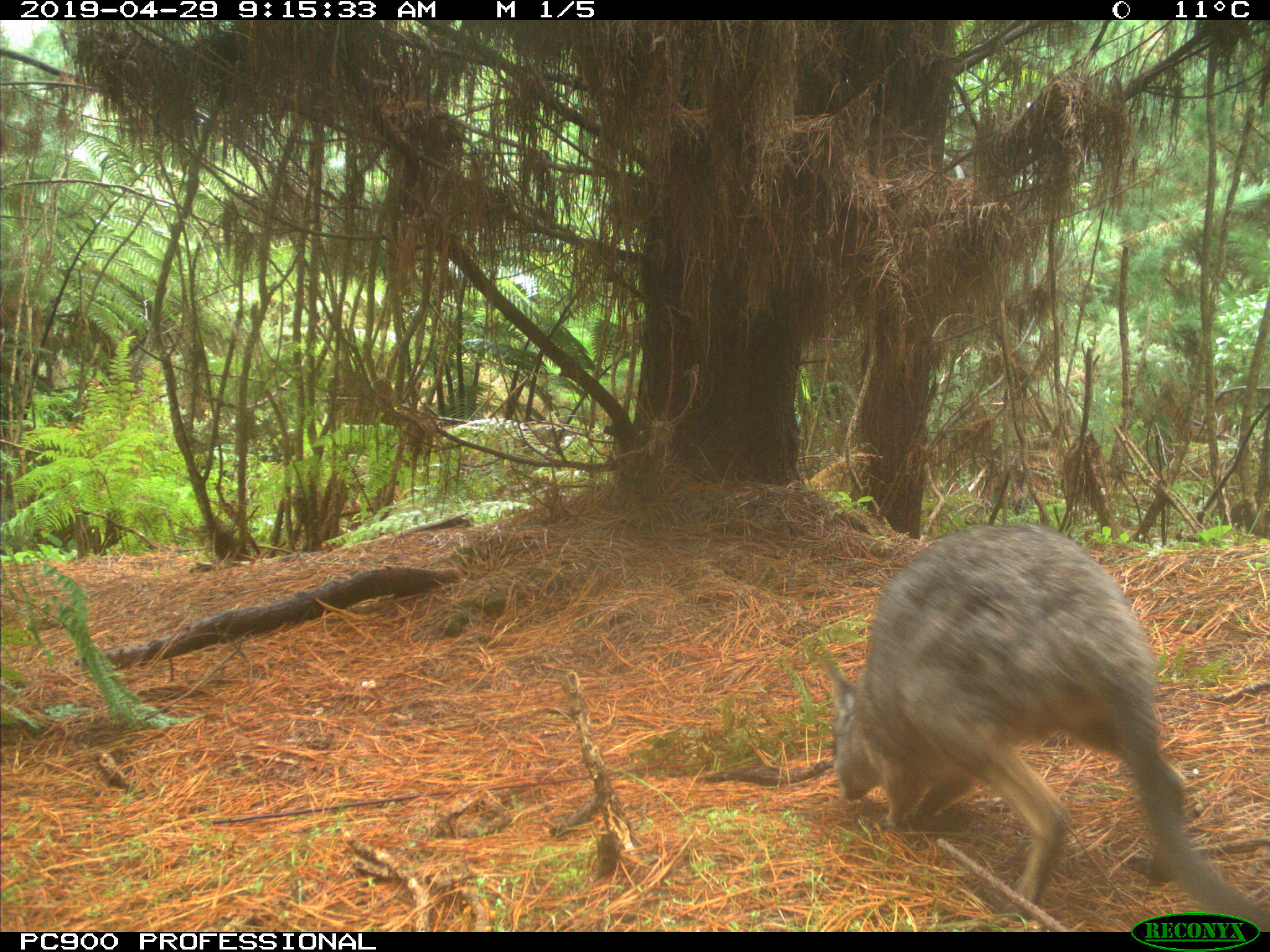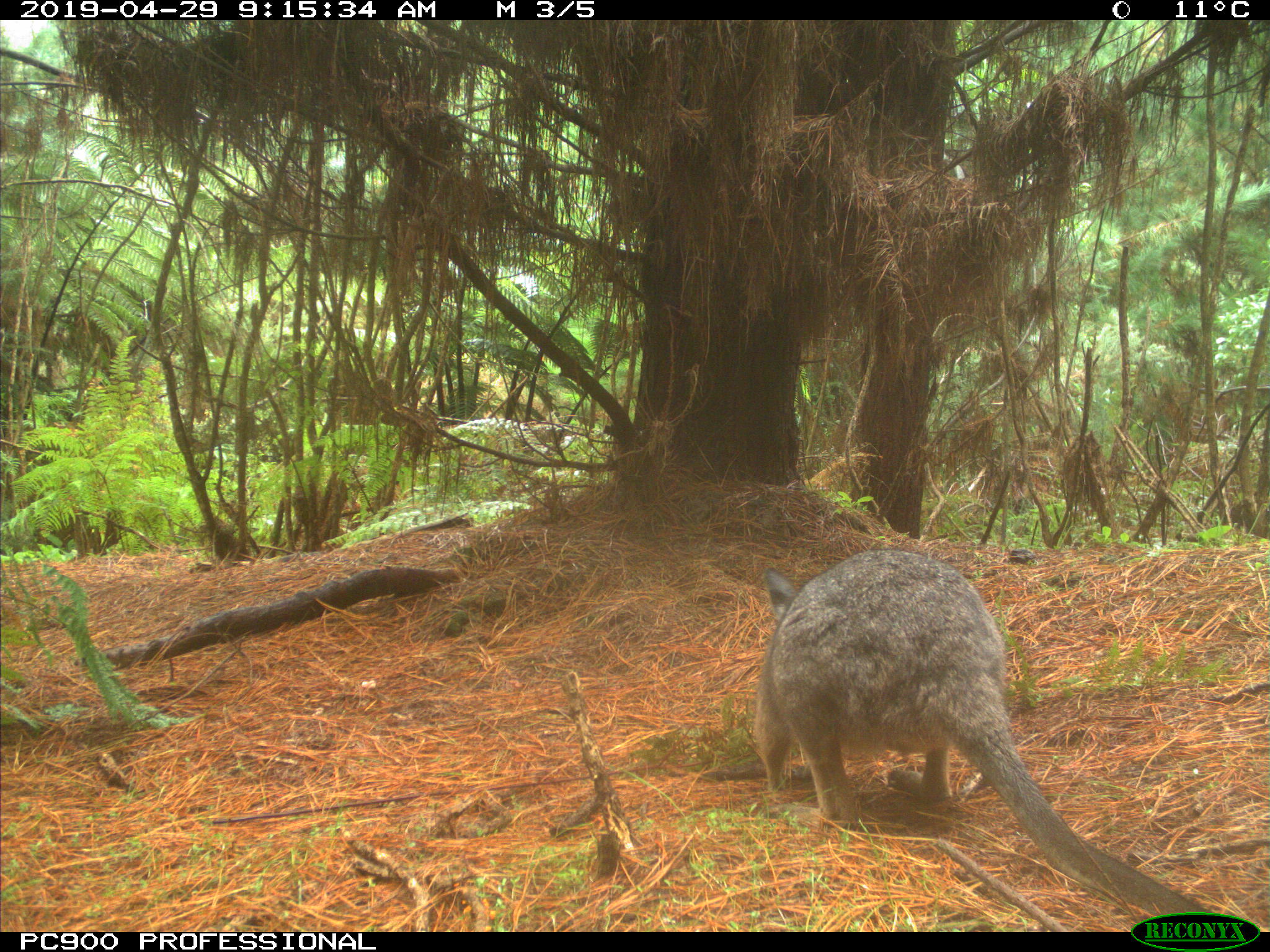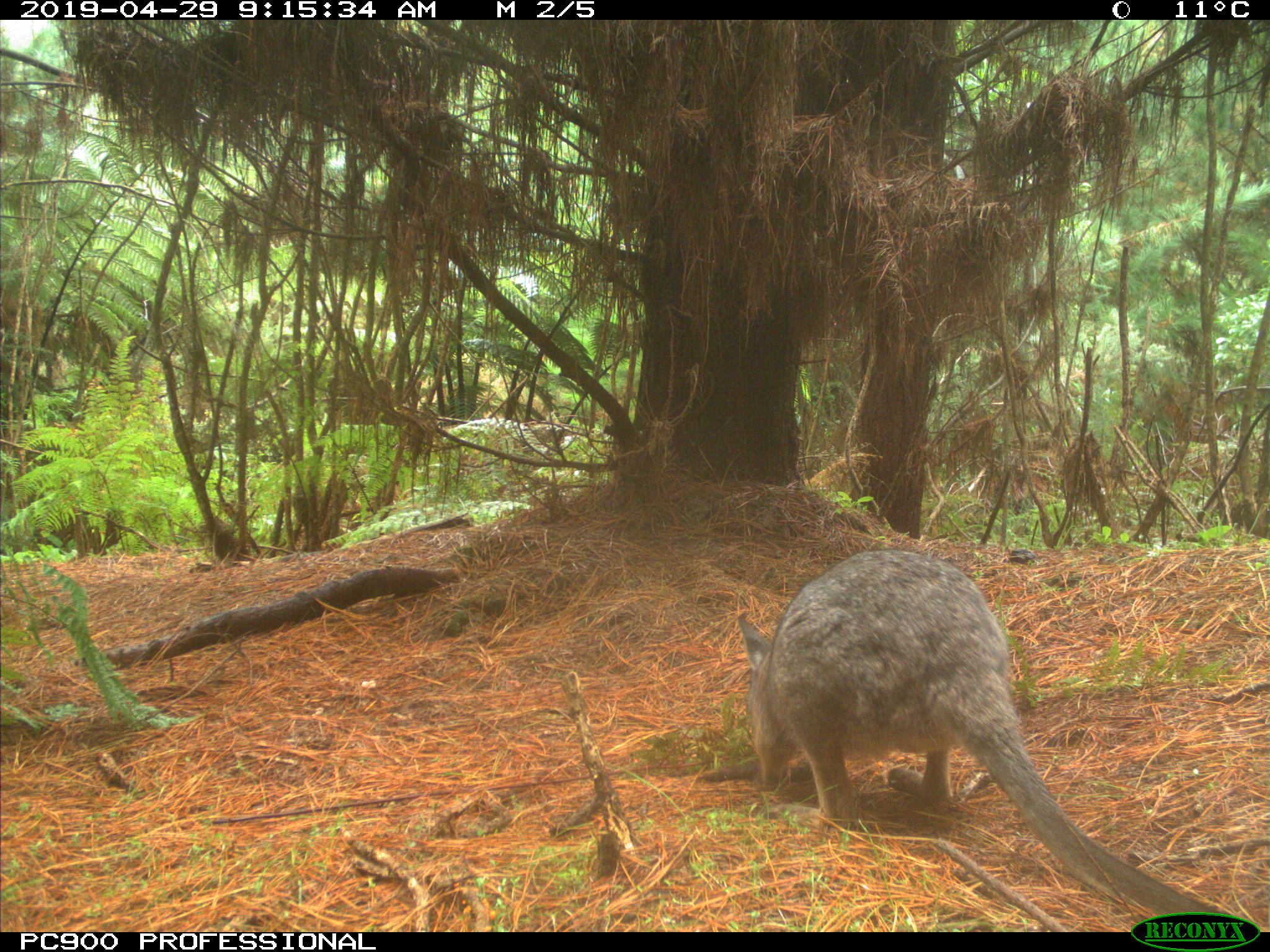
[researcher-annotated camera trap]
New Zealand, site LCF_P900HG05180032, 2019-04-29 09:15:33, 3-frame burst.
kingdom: Animalia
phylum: Chordata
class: Mammalia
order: Diprotodontia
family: Macropodidae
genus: Notamacropus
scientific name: Notamacropus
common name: wallaby